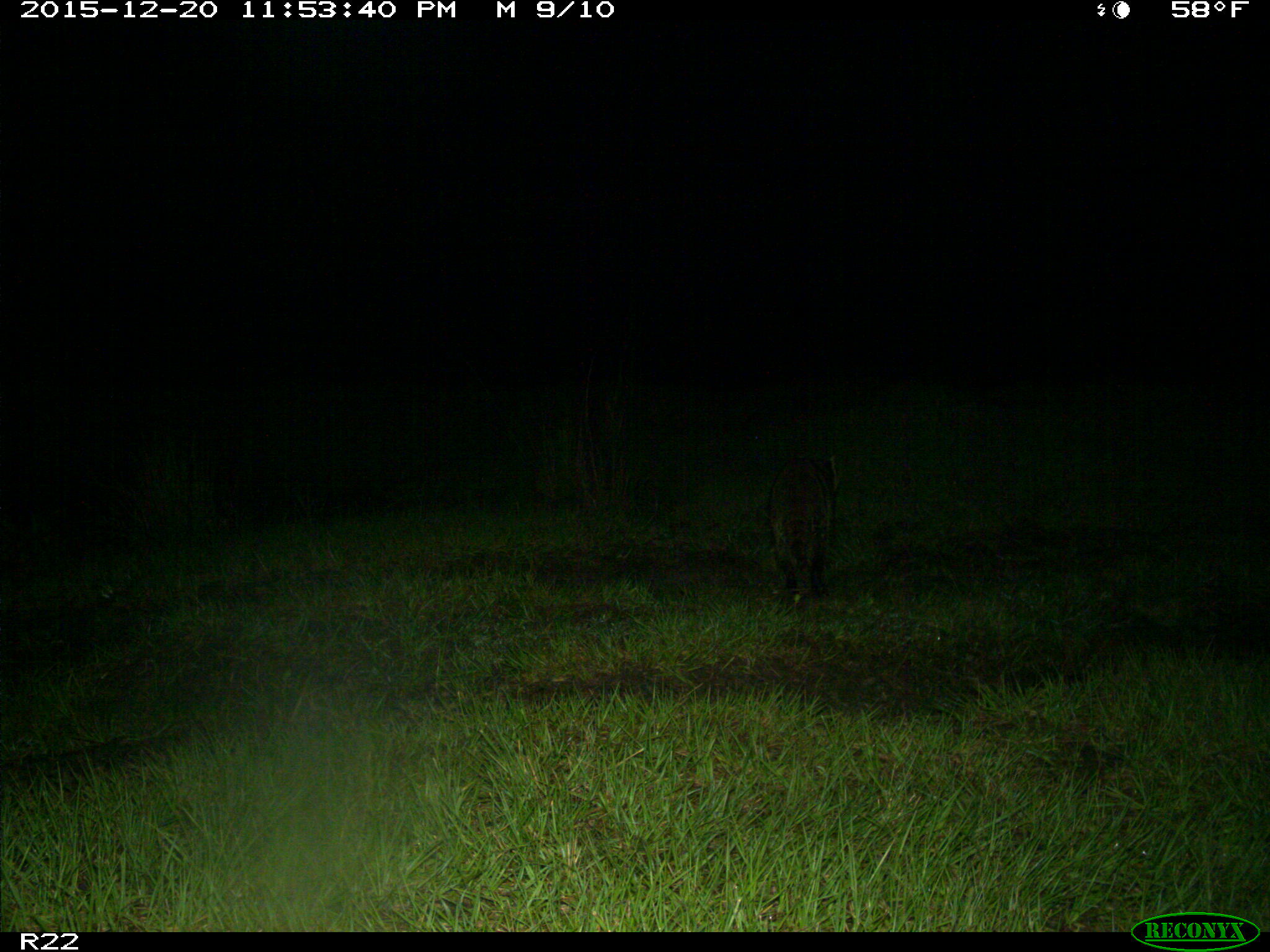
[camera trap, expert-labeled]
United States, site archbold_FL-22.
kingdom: Animalia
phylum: Chordata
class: Mammalia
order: Carnivora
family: Procyonidae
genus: Procyon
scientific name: Procyon lotor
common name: common raccoon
Procyon lotor (common raccoon).